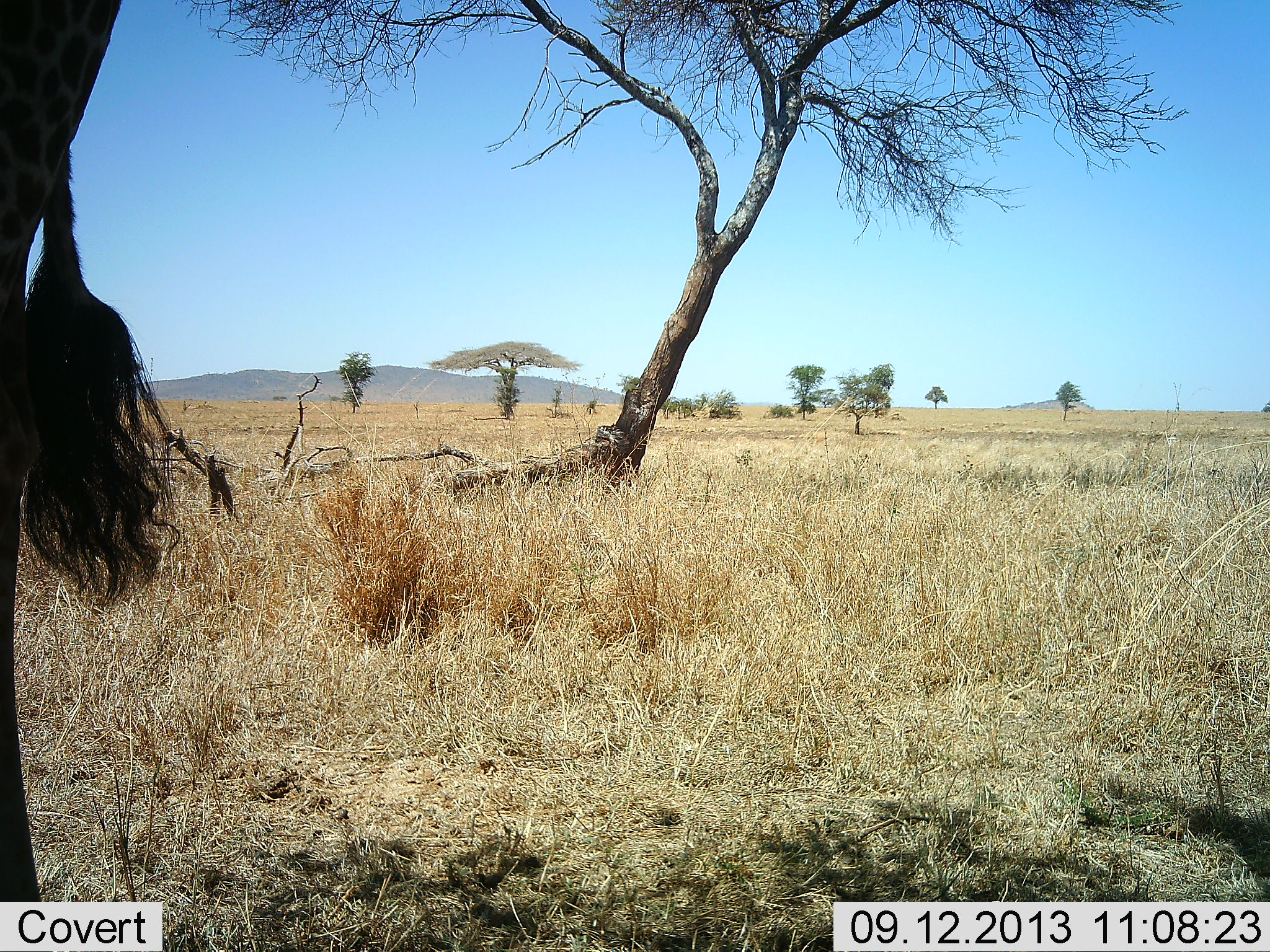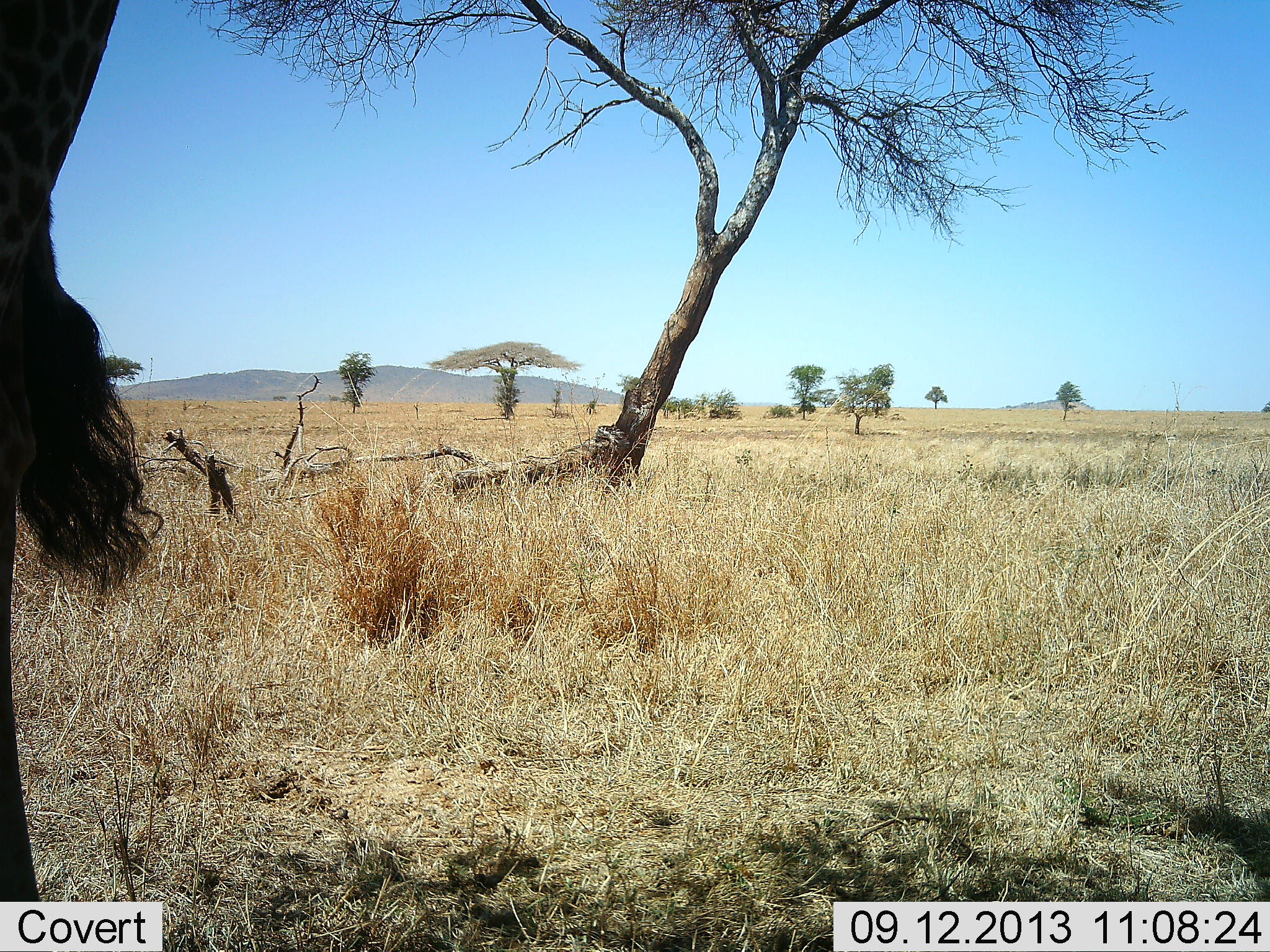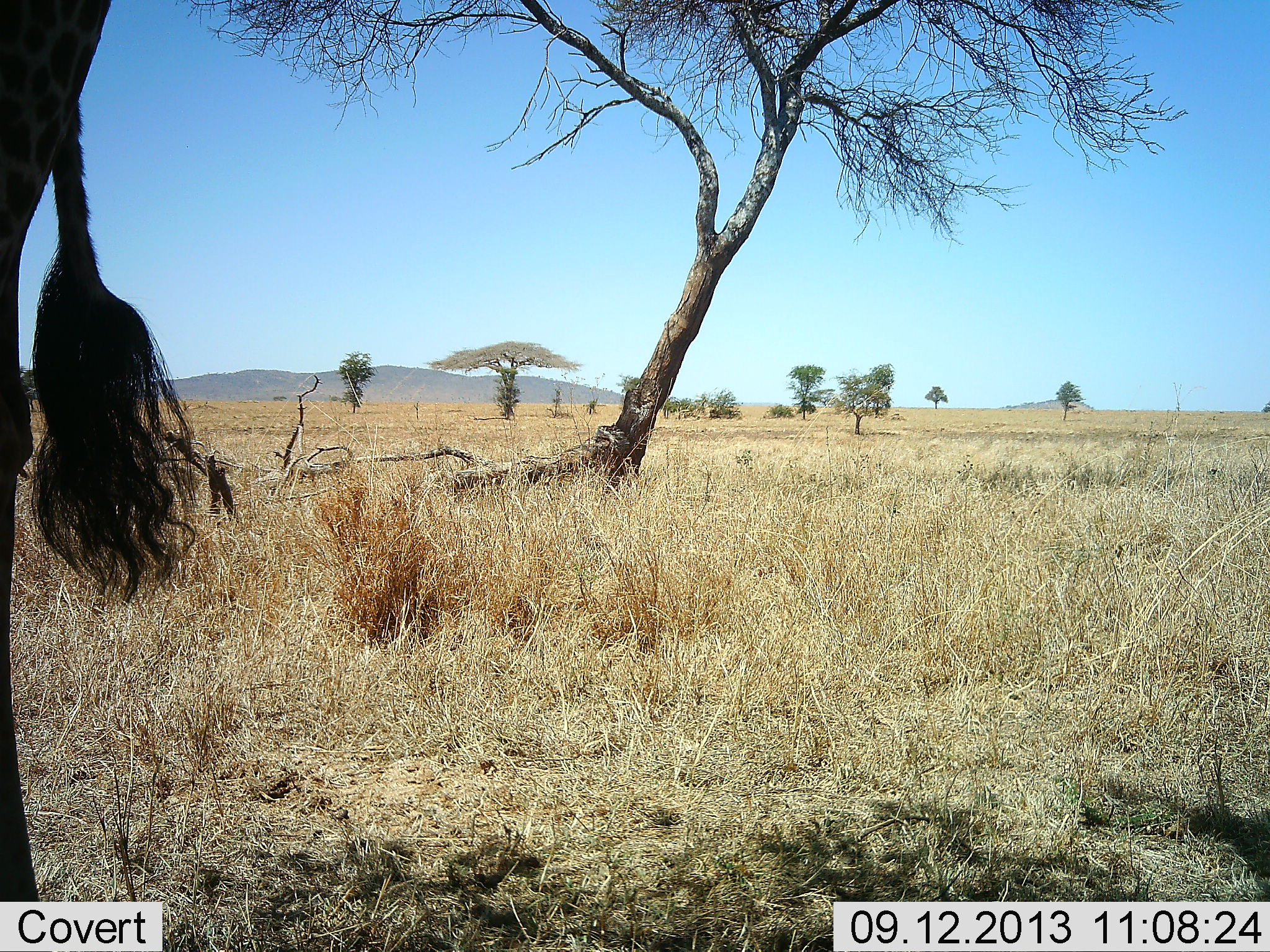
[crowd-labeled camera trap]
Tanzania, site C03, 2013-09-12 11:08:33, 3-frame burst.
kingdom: Animalia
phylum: Chordata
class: Mammalia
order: Artiodactyla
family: Giraffidae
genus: Giraffa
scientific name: Giraffa camelopardalis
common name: giraffe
Giraffe (Giraffa camelopardalis), count 1. Behavior (volunteer vote fractions): standing 90%, resting 0%, moving 10%, interacting 0%. Young present (vote fraction): 0%. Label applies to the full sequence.